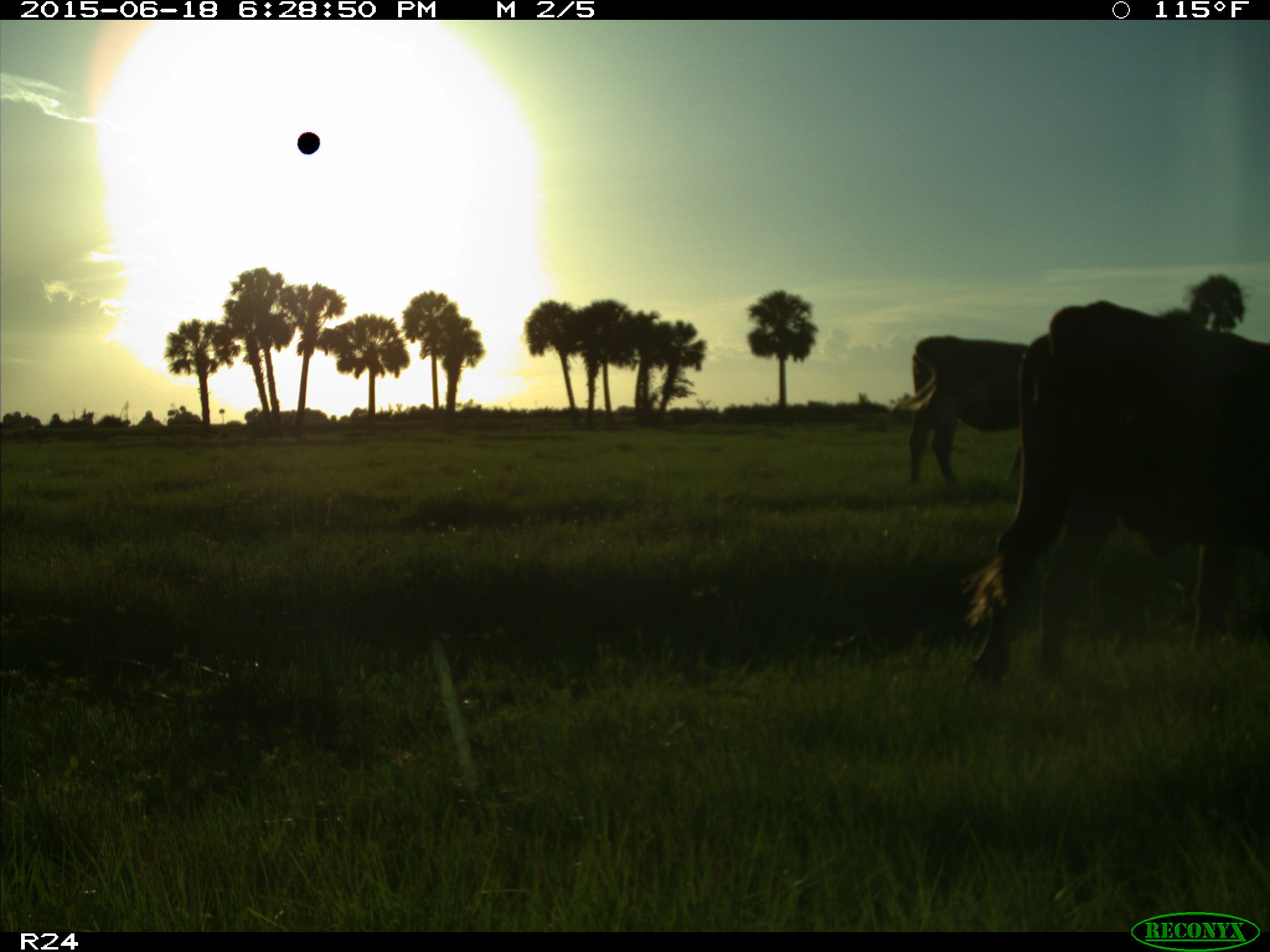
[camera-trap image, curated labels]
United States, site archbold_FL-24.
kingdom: Animalia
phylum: Chordata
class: Mammalia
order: Artiodactyla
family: Bovidae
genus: Bos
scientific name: Bos taurus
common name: domestic cow